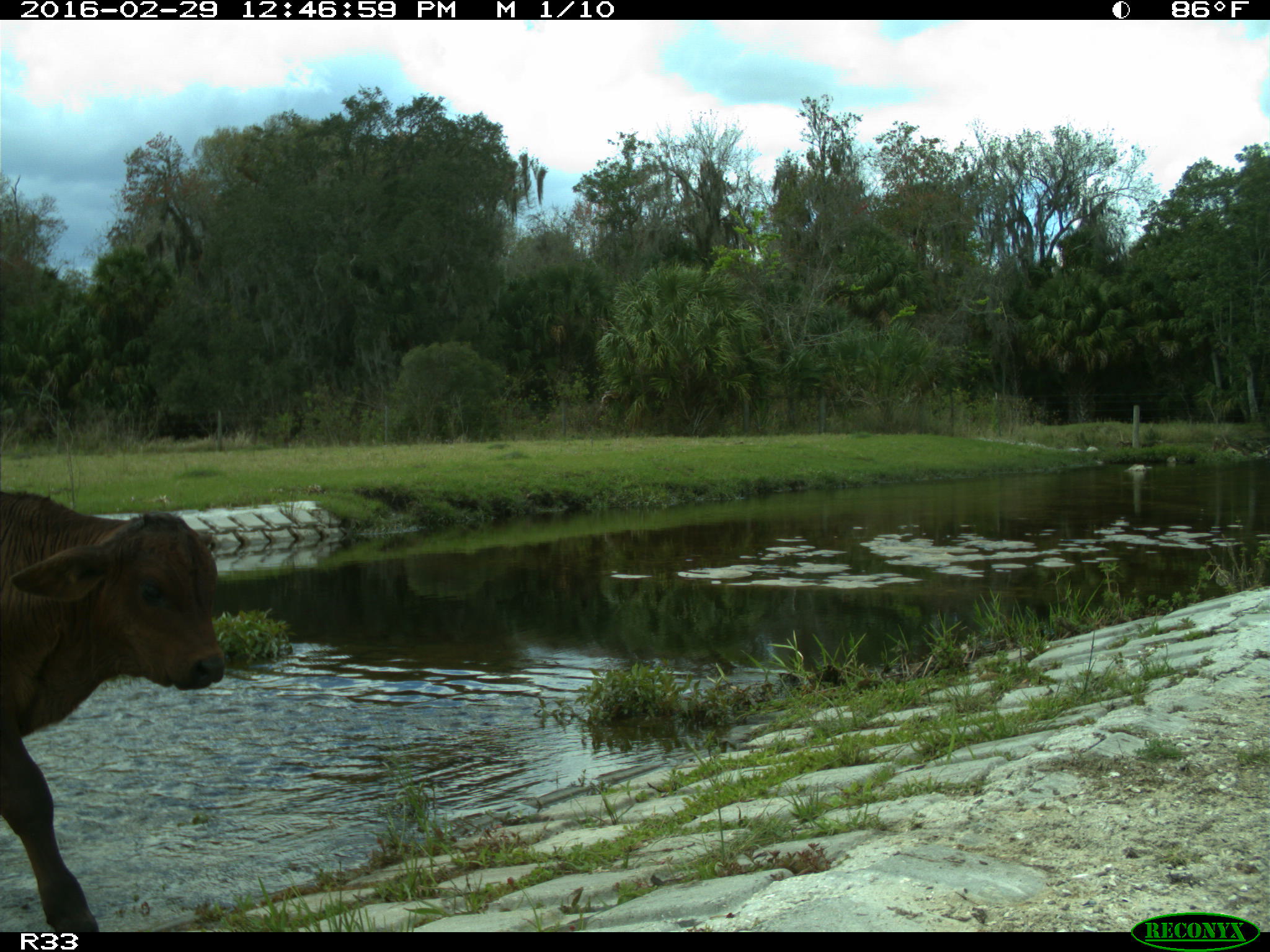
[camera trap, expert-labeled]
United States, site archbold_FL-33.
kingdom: Animalia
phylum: Chordata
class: Mammalia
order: Artiodactyla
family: Bovidae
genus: Bos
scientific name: Bos taurus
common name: domestic cow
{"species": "Bos taurus (domestic cow)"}